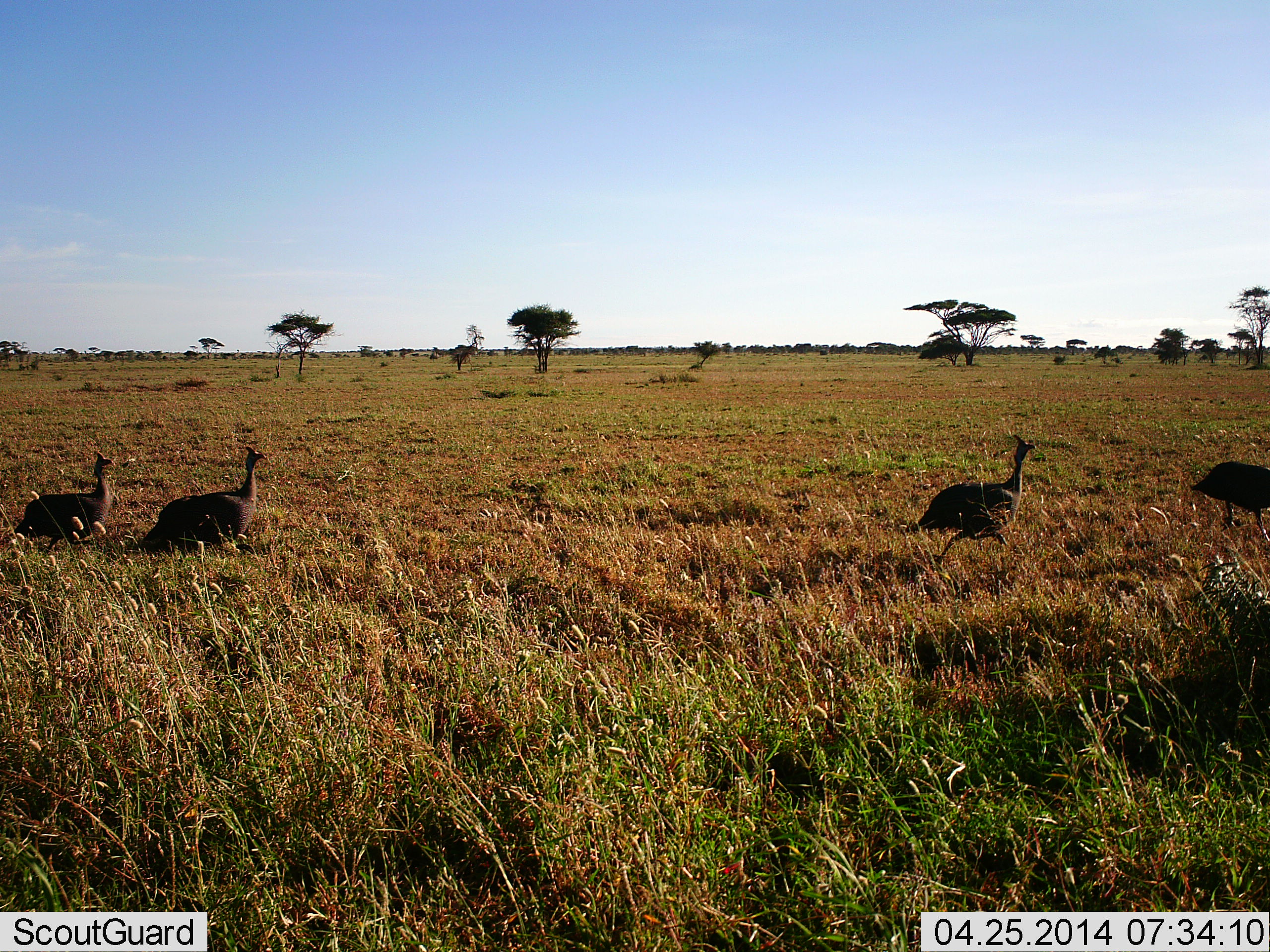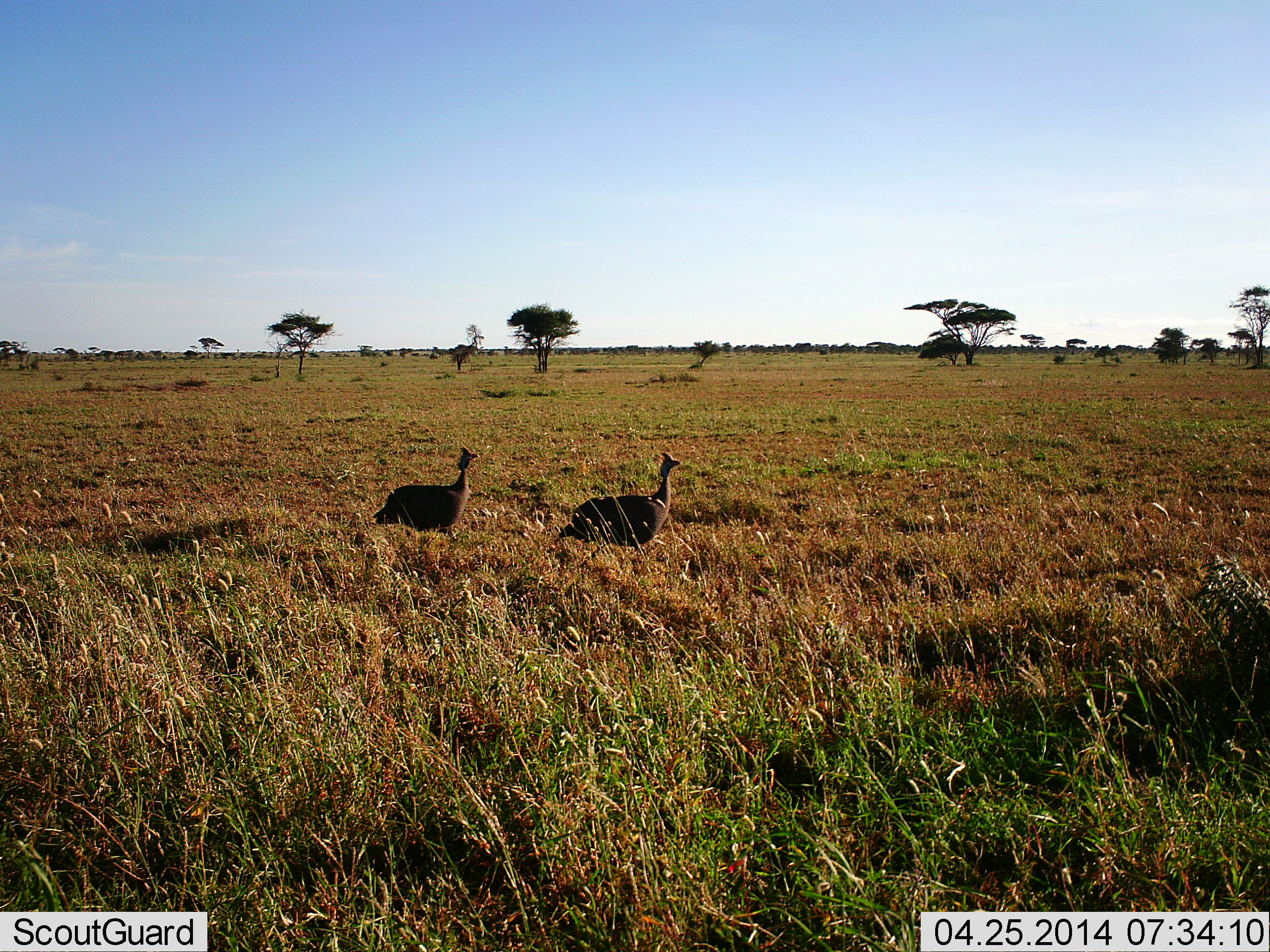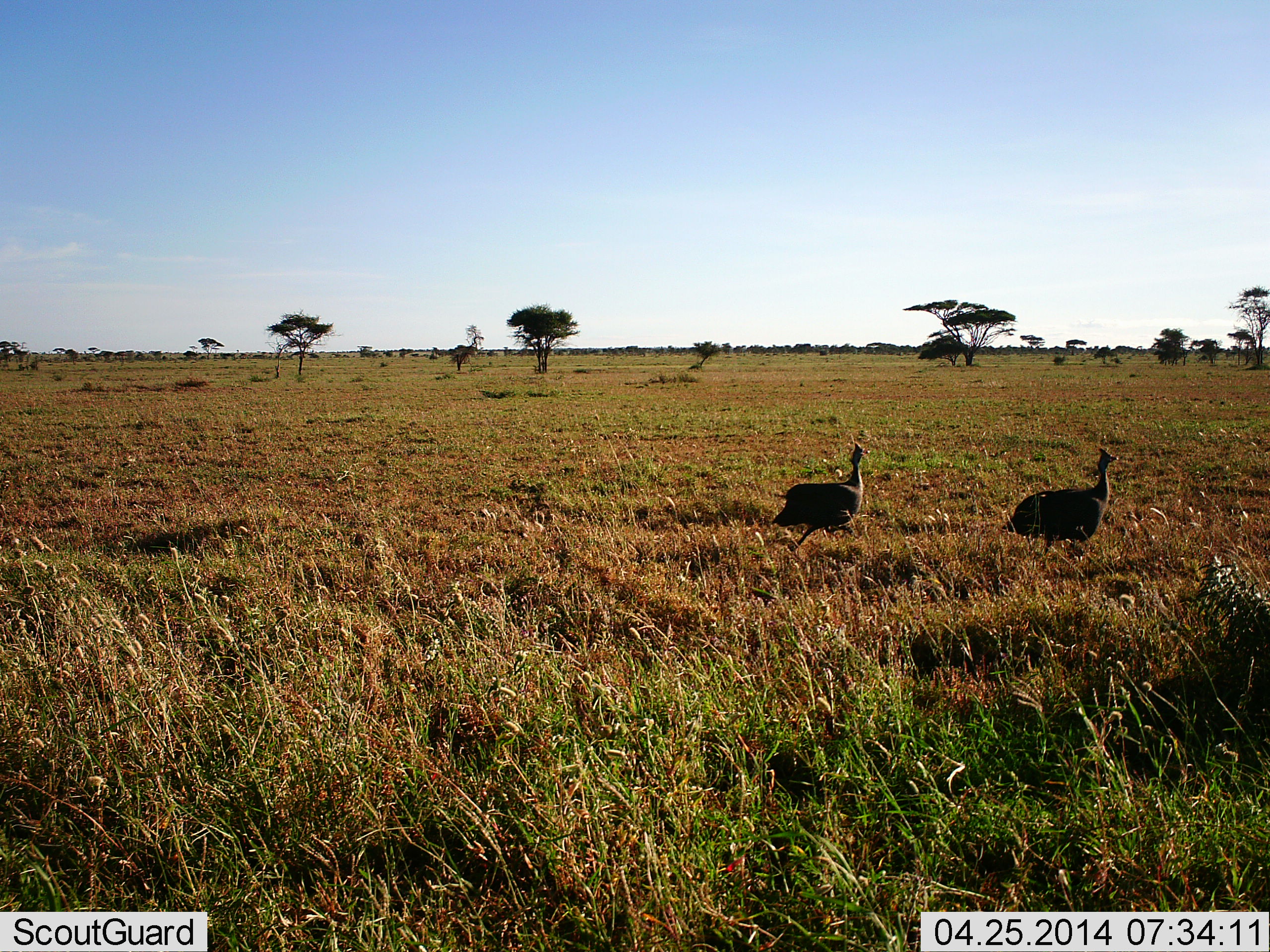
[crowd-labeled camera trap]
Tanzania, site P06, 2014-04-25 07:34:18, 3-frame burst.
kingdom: Animalia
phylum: Chordata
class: Aves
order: Galliformes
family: Numididae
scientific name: Numididae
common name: guinea fowl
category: guineafowl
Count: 4.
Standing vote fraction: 0%.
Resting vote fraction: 0%.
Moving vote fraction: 100%.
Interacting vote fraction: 0%.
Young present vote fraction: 0%.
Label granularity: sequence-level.